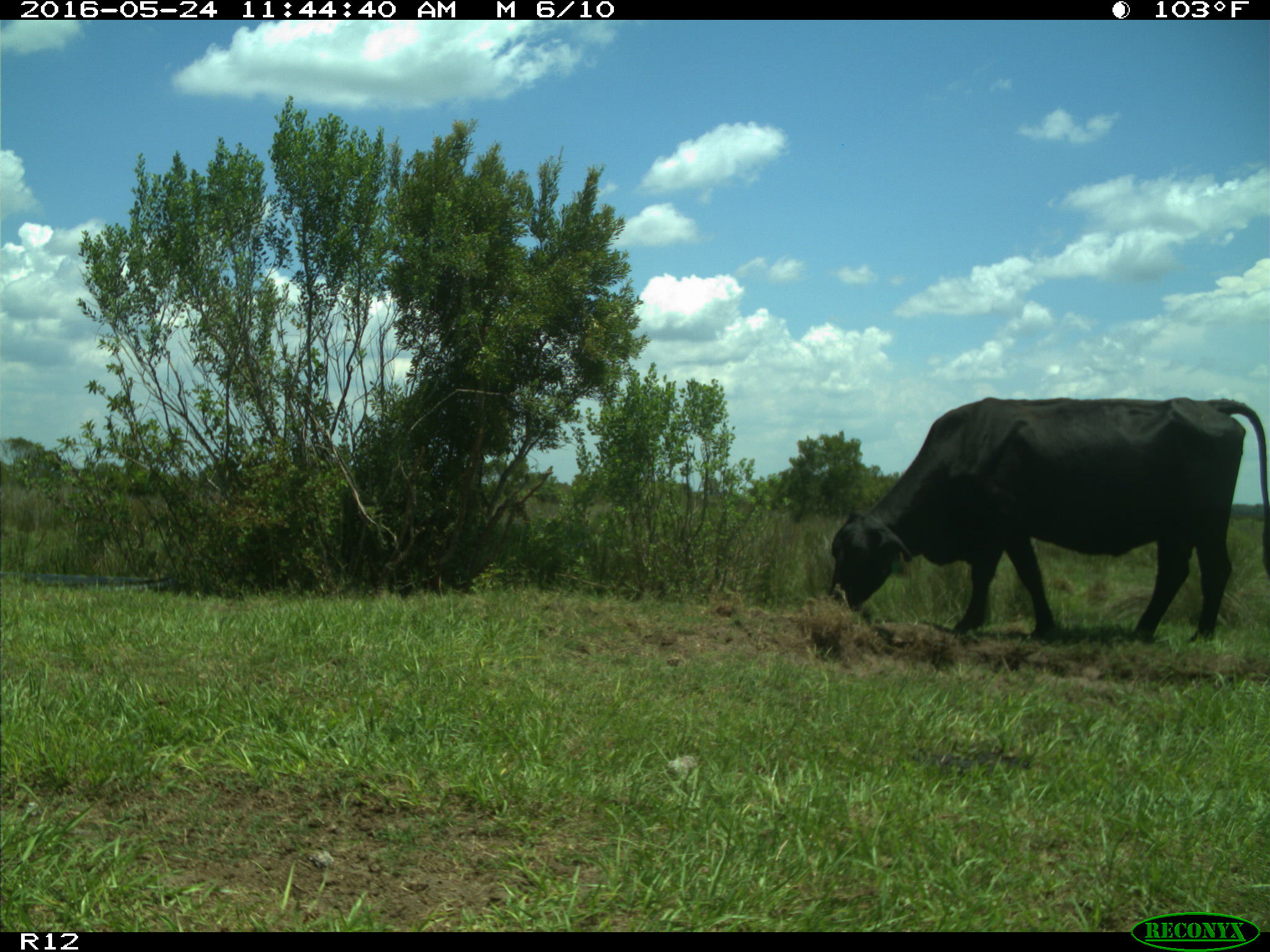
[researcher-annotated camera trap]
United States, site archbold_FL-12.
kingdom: Animalia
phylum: Chordata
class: Mammalia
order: Artiodactyla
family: Bovidae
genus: Bos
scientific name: Bos taurus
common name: domestic cow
Bos taurus (domestic cow).